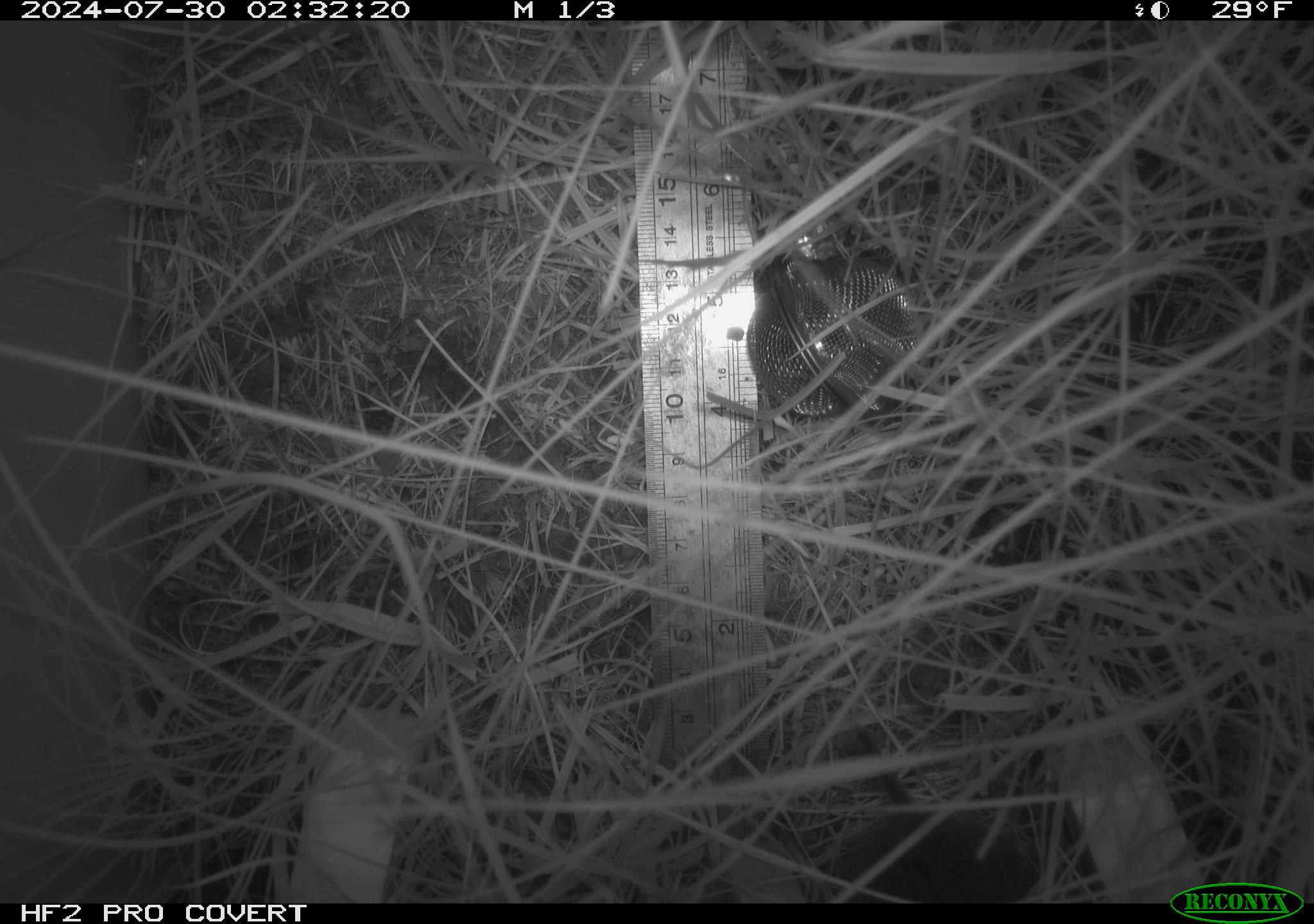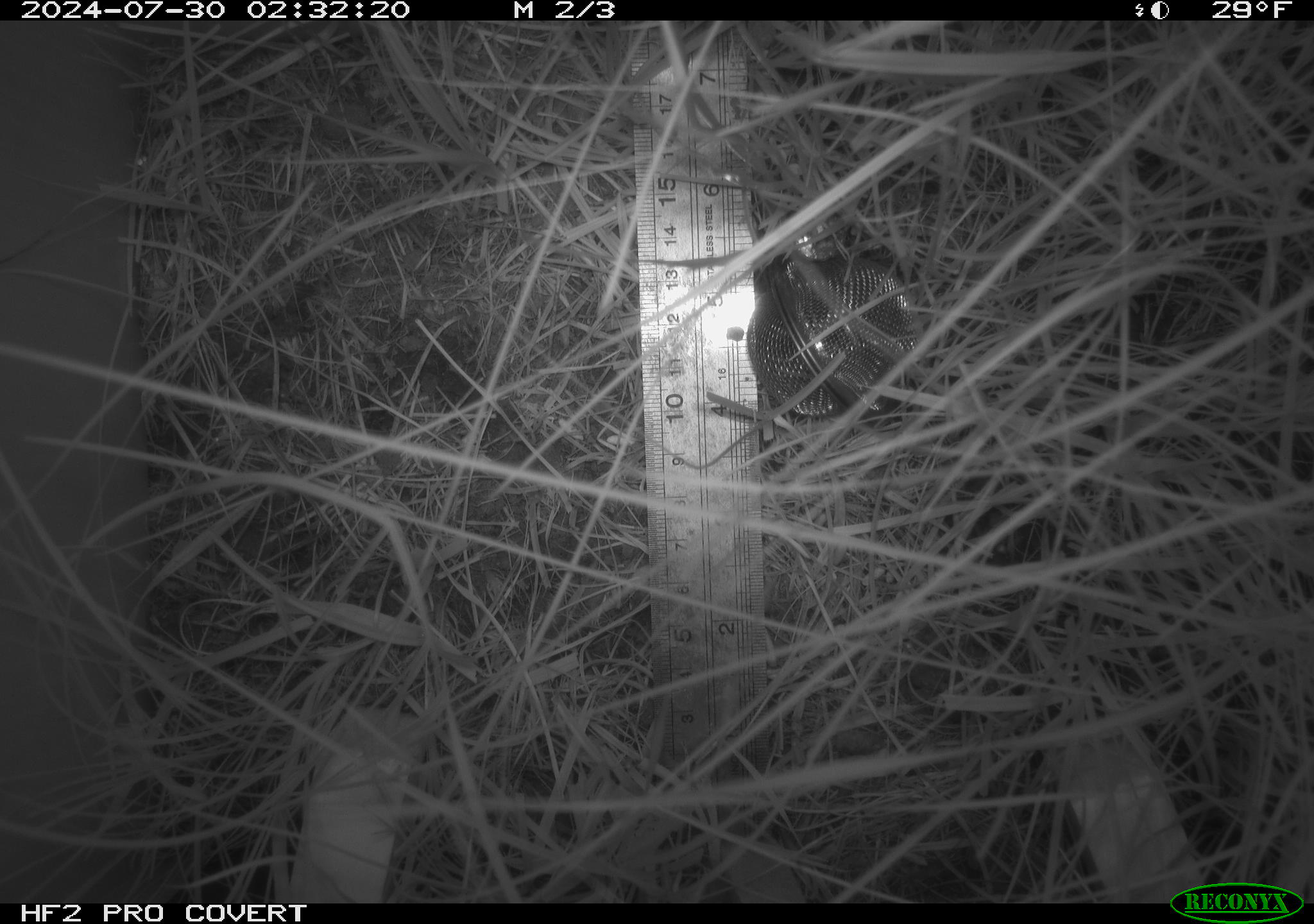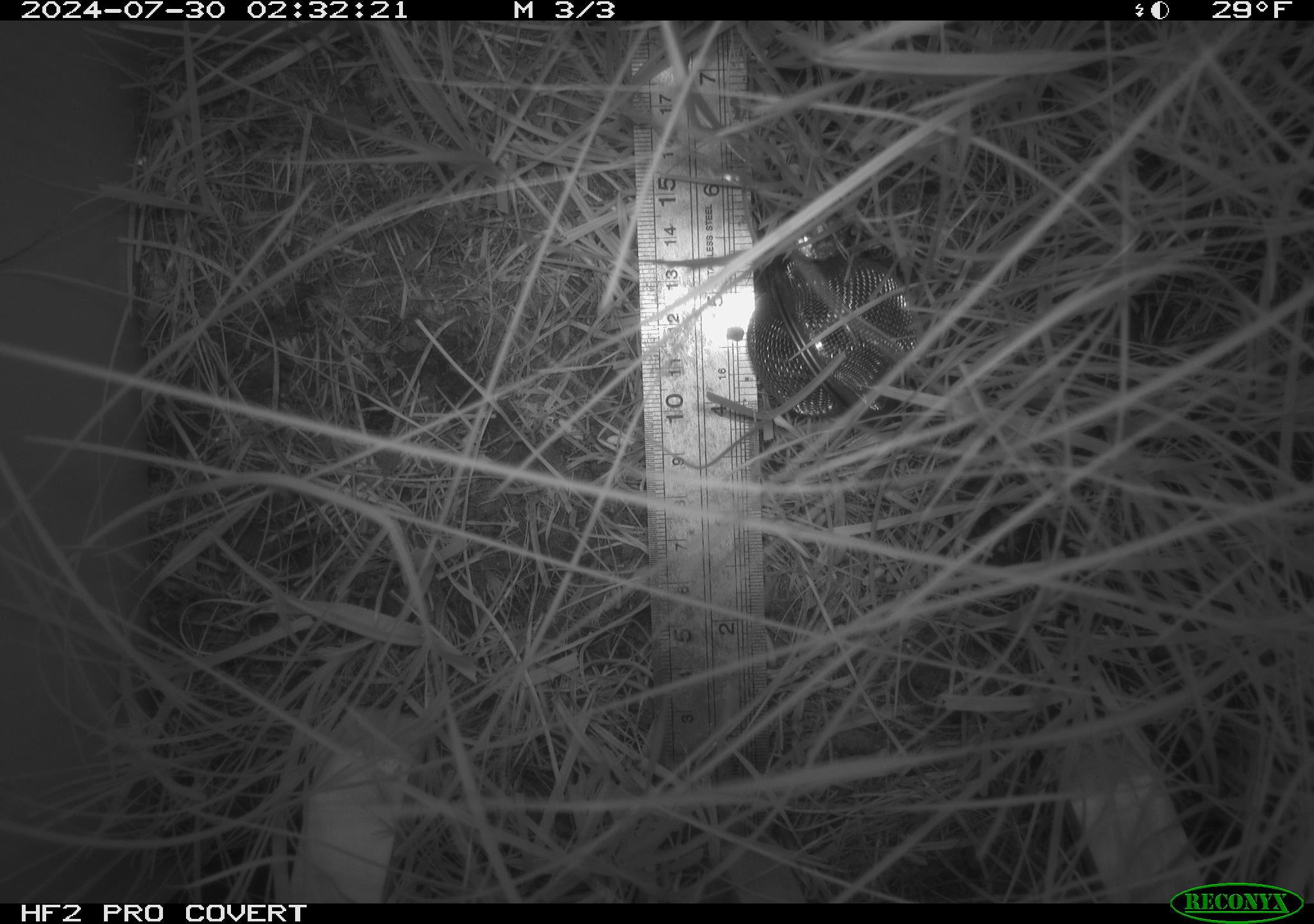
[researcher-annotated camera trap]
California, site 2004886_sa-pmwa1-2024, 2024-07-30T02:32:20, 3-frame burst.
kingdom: Animalia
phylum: Chordata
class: Mammalia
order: Rodentia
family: Cricetidae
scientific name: Arvicolinae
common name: voles, lemmings, and muskrats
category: arvicolinae subfamily